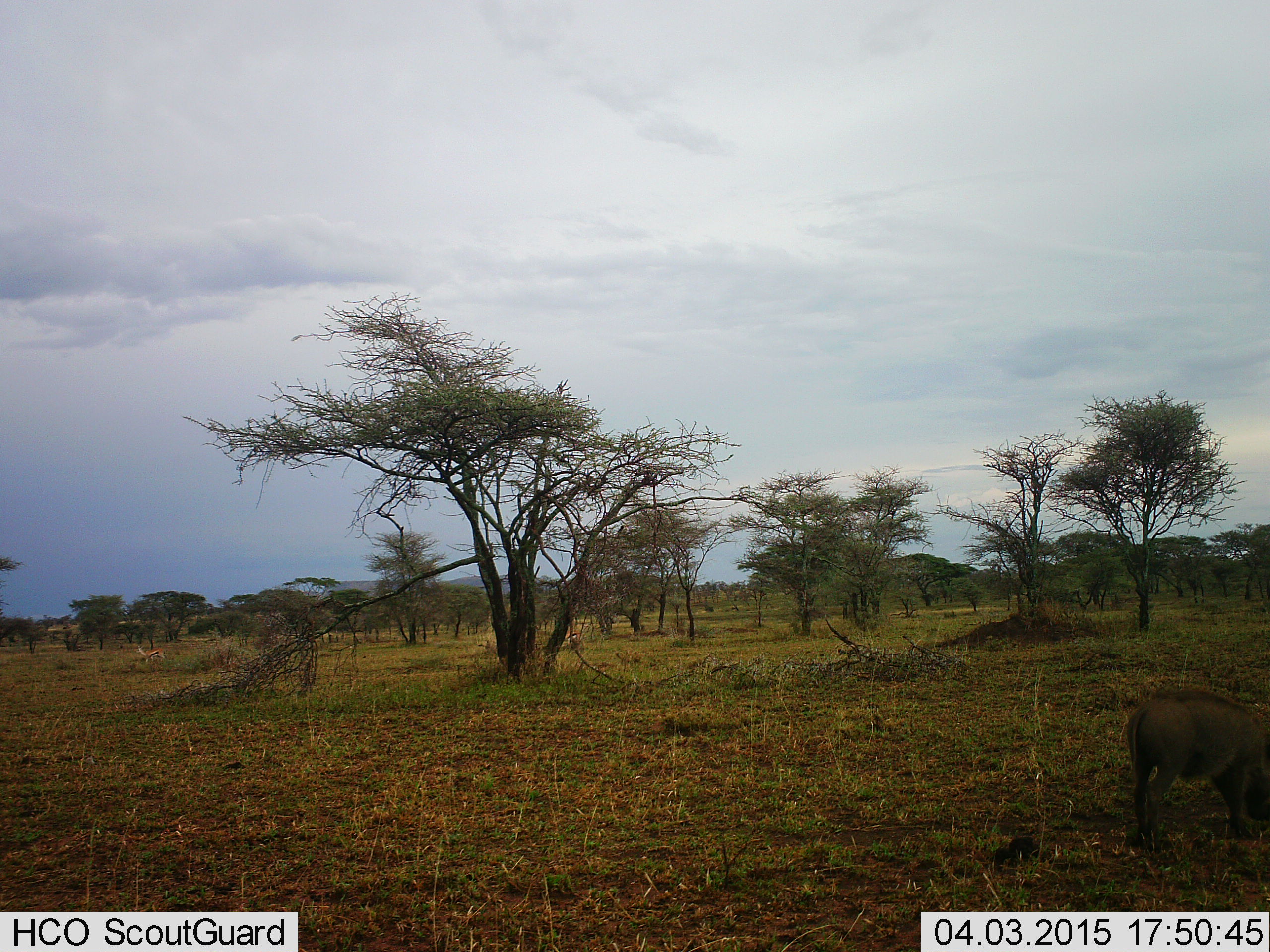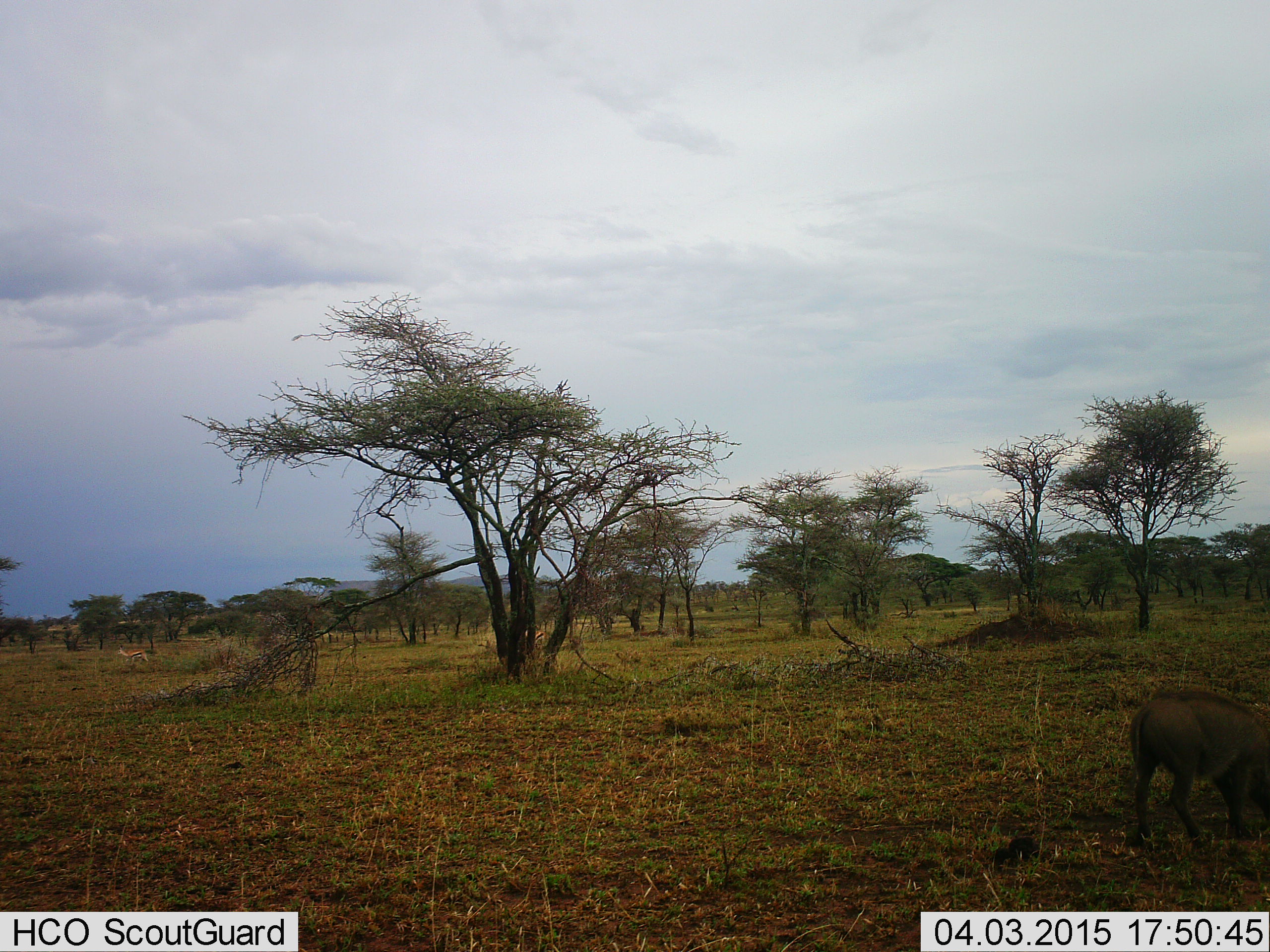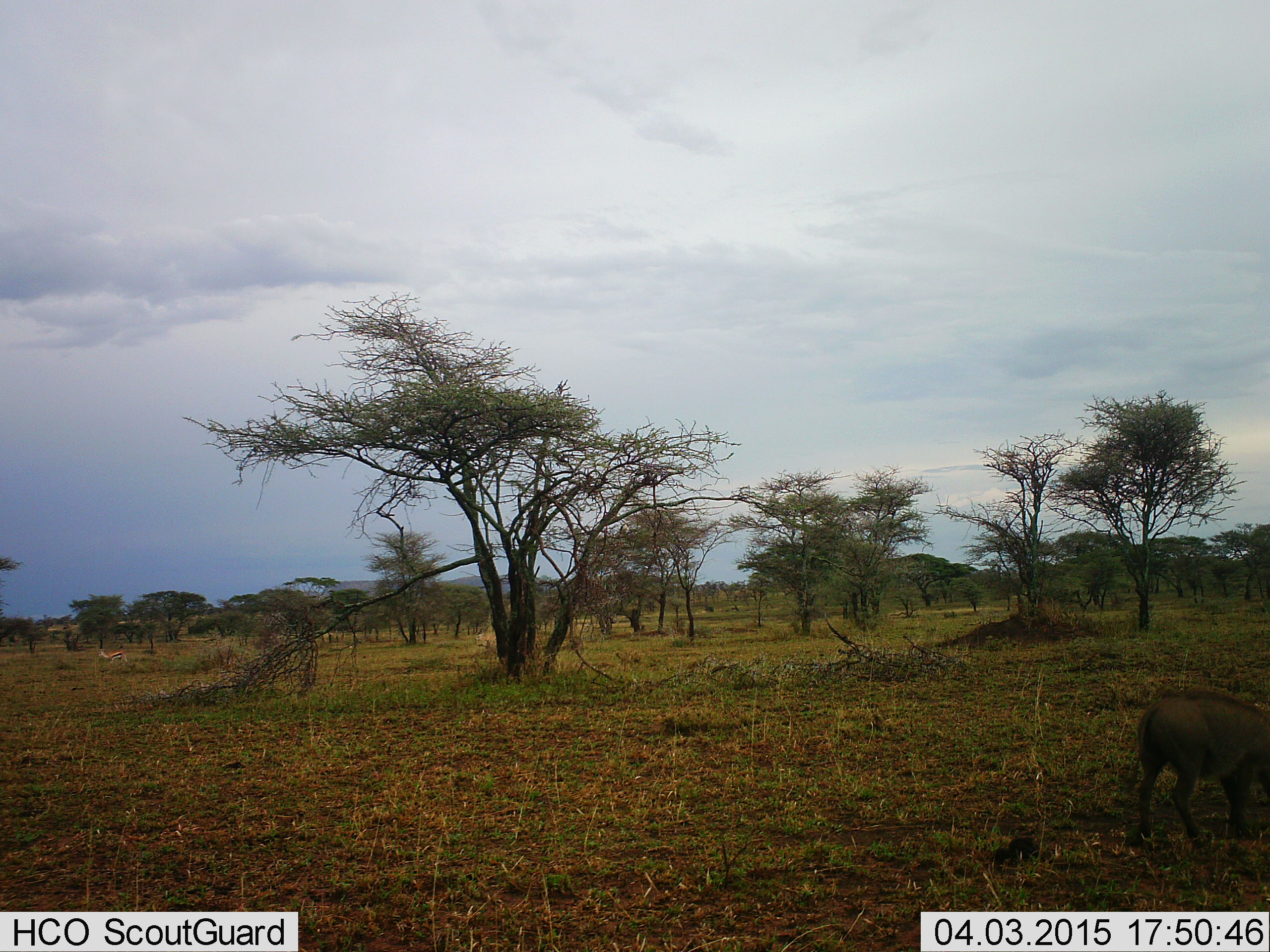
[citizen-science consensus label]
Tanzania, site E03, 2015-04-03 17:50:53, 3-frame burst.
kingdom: Animalia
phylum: Chordata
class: Mammalia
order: Artiodactyla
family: Suidae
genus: Phacochoerus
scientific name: Phacochoerus africanus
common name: warthog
Warthog (Phacochoerus africanus), count 1. Behavior (volunteer vote fractions): standing 56%, resting 0%, moving 0%, interacting 0%. Young present (vote fraction): 0%. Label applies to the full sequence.